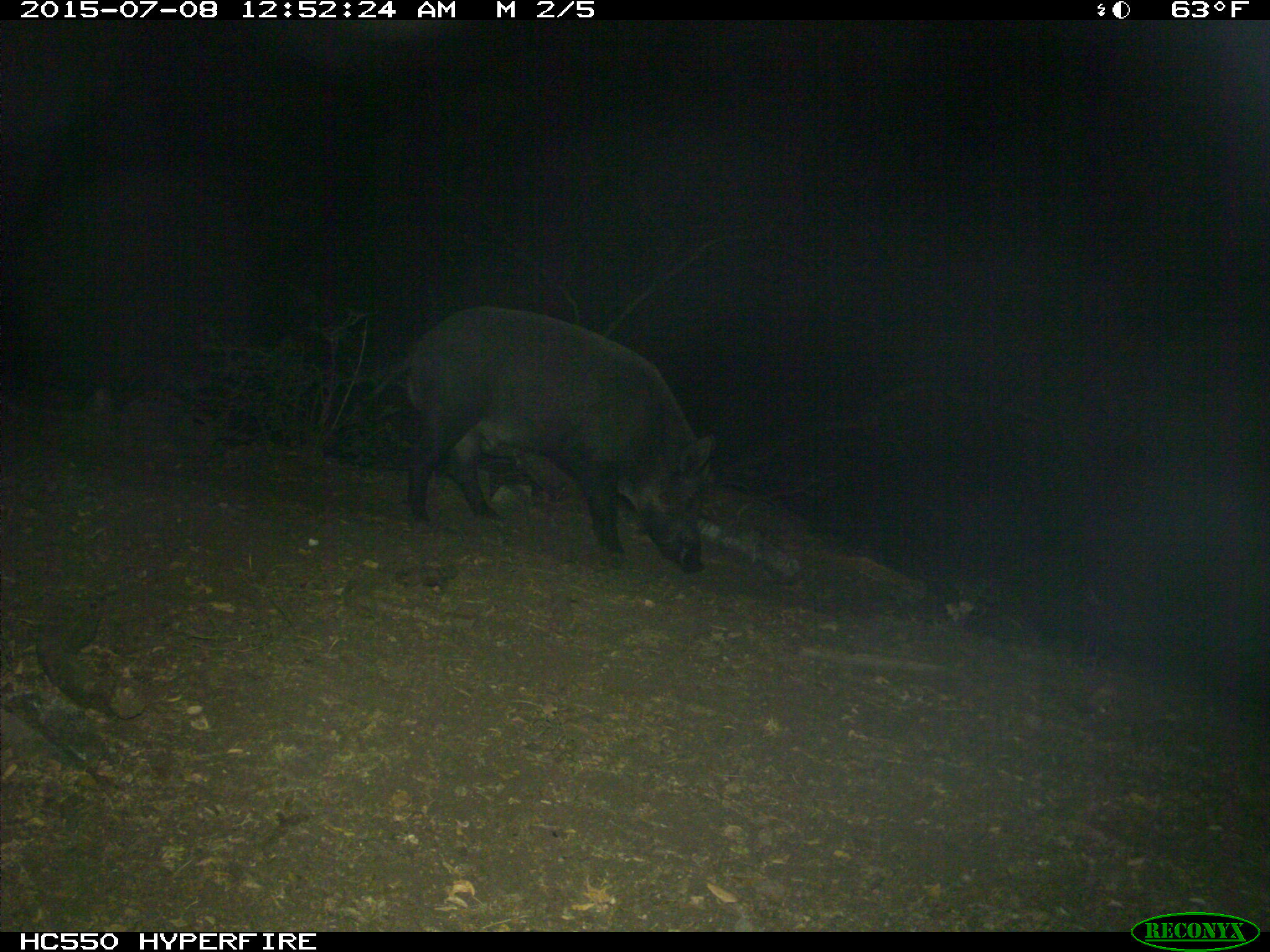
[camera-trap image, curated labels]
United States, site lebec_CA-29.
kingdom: Animalia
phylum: Chordata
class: Mammalia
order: Artiodactyla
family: Suidae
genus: Sus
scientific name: Sus scrofa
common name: wild boar